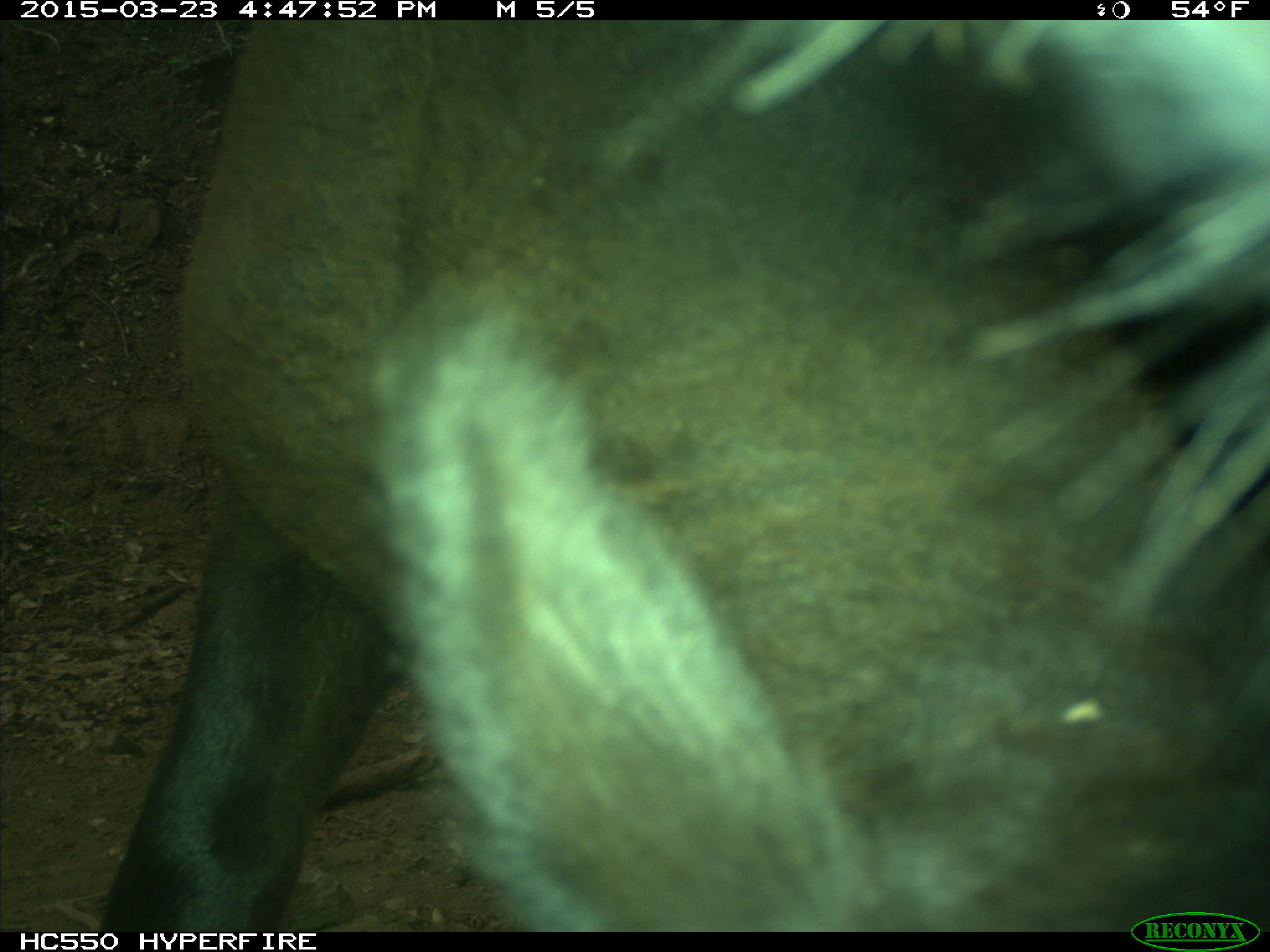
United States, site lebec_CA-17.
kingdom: Animalia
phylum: Chordata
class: Mammalia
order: Artiodactyla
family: Bovidae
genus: Bos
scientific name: Bos taurus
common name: domestic cow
Bos taurus (domestic cow).